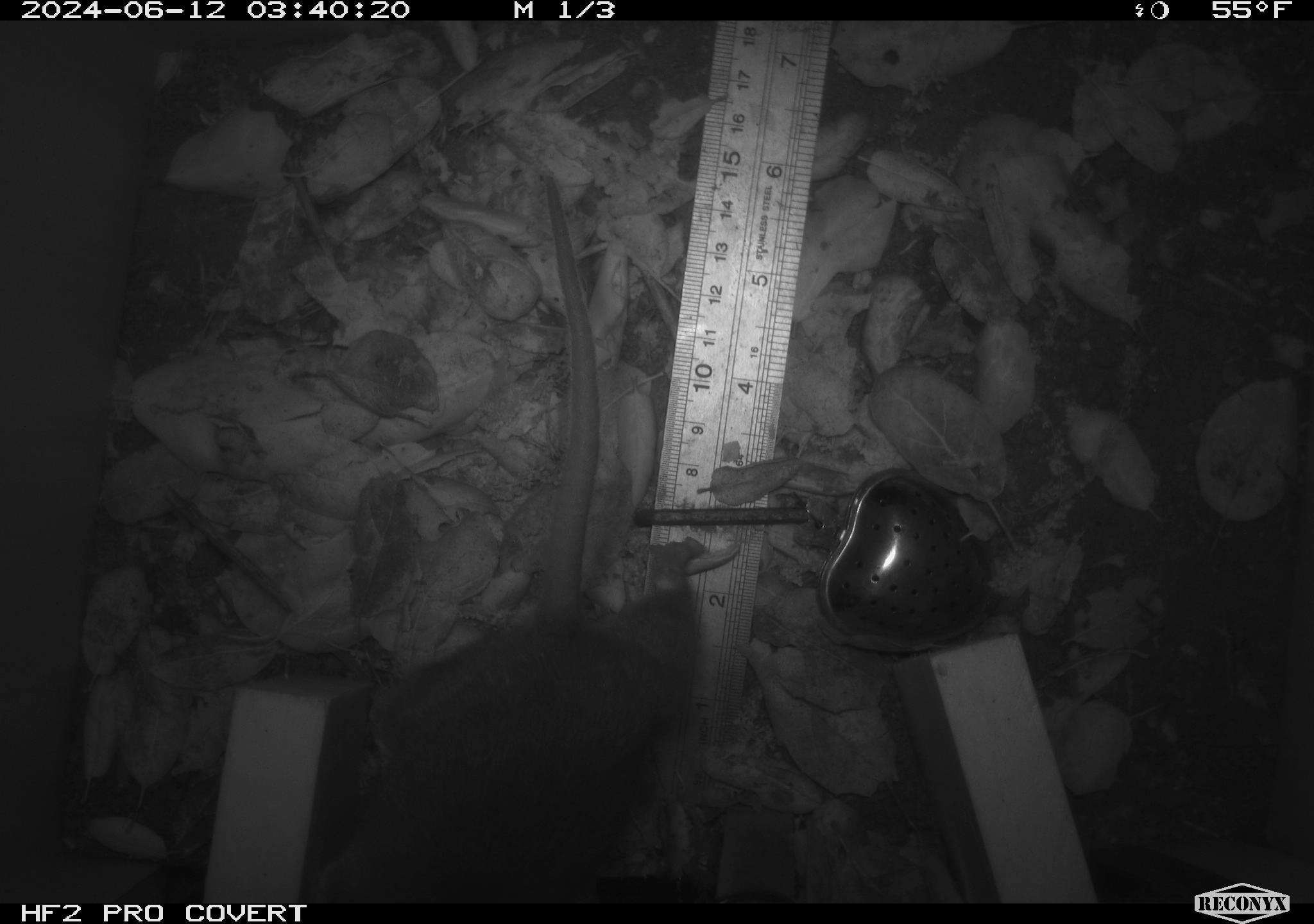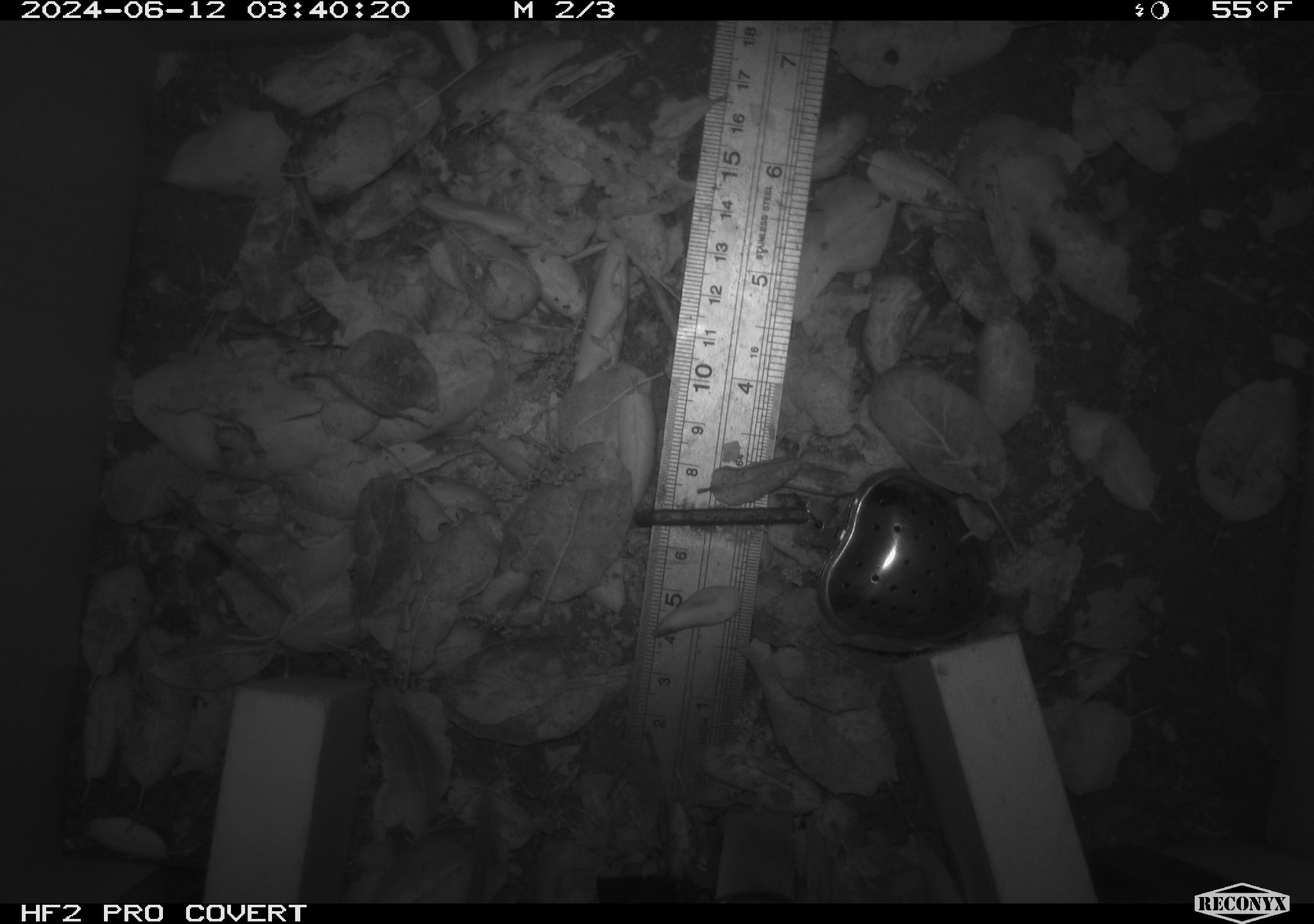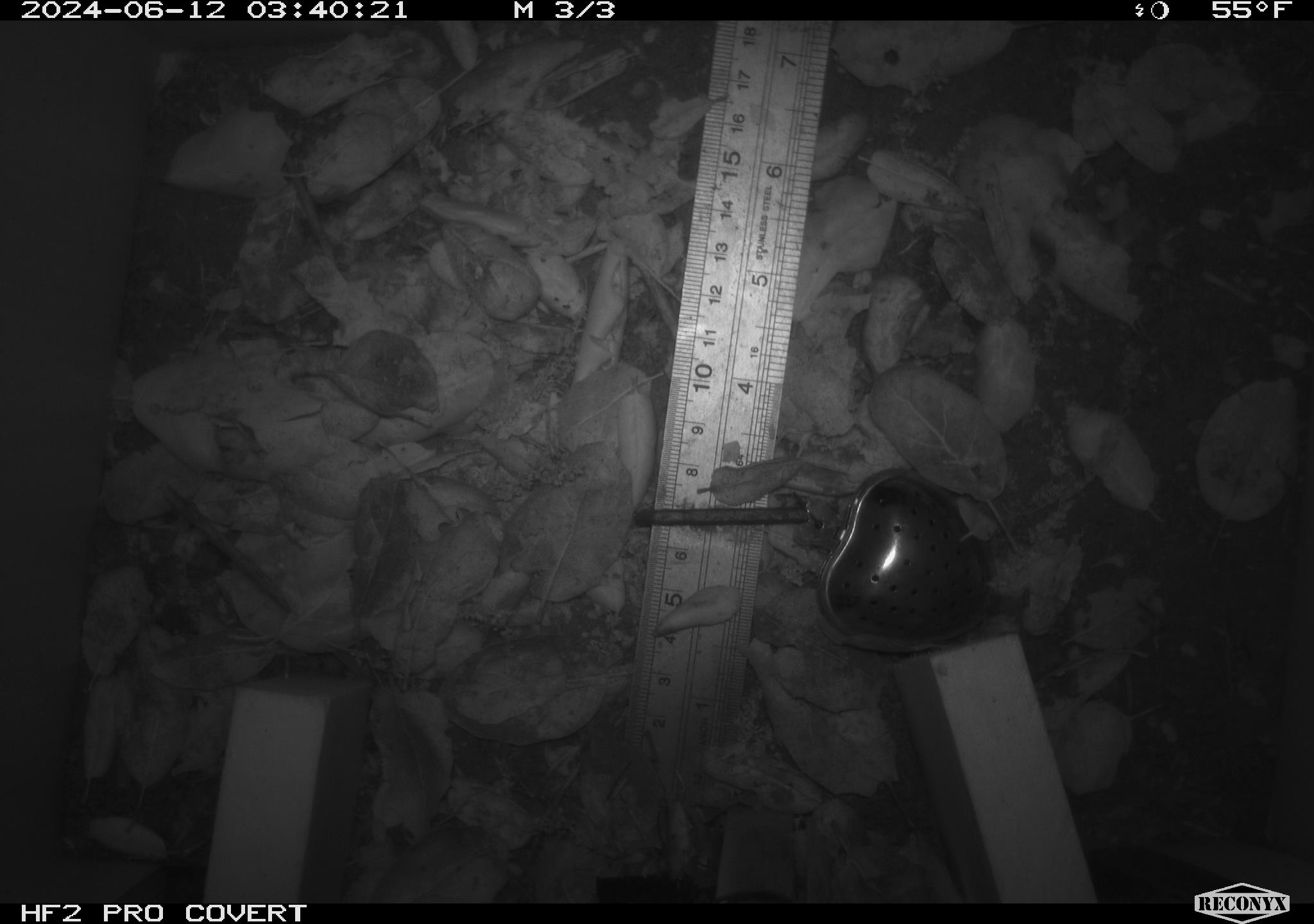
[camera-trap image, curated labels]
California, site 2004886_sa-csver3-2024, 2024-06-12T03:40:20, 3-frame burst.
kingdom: Animalia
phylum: Chordata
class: Mammalia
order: Rodentia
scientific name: Rodentia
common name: rodent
Rodent (Rodentia).